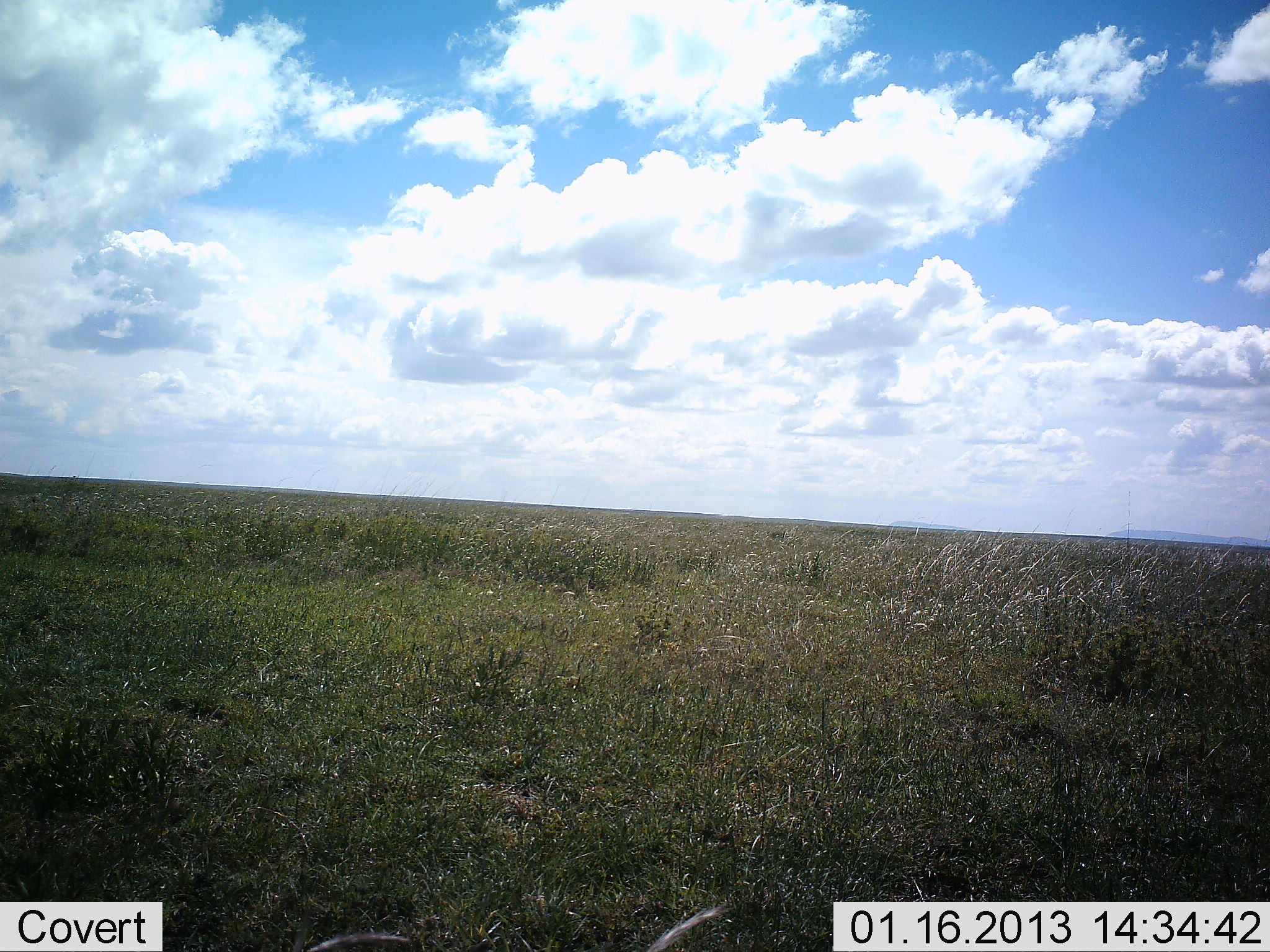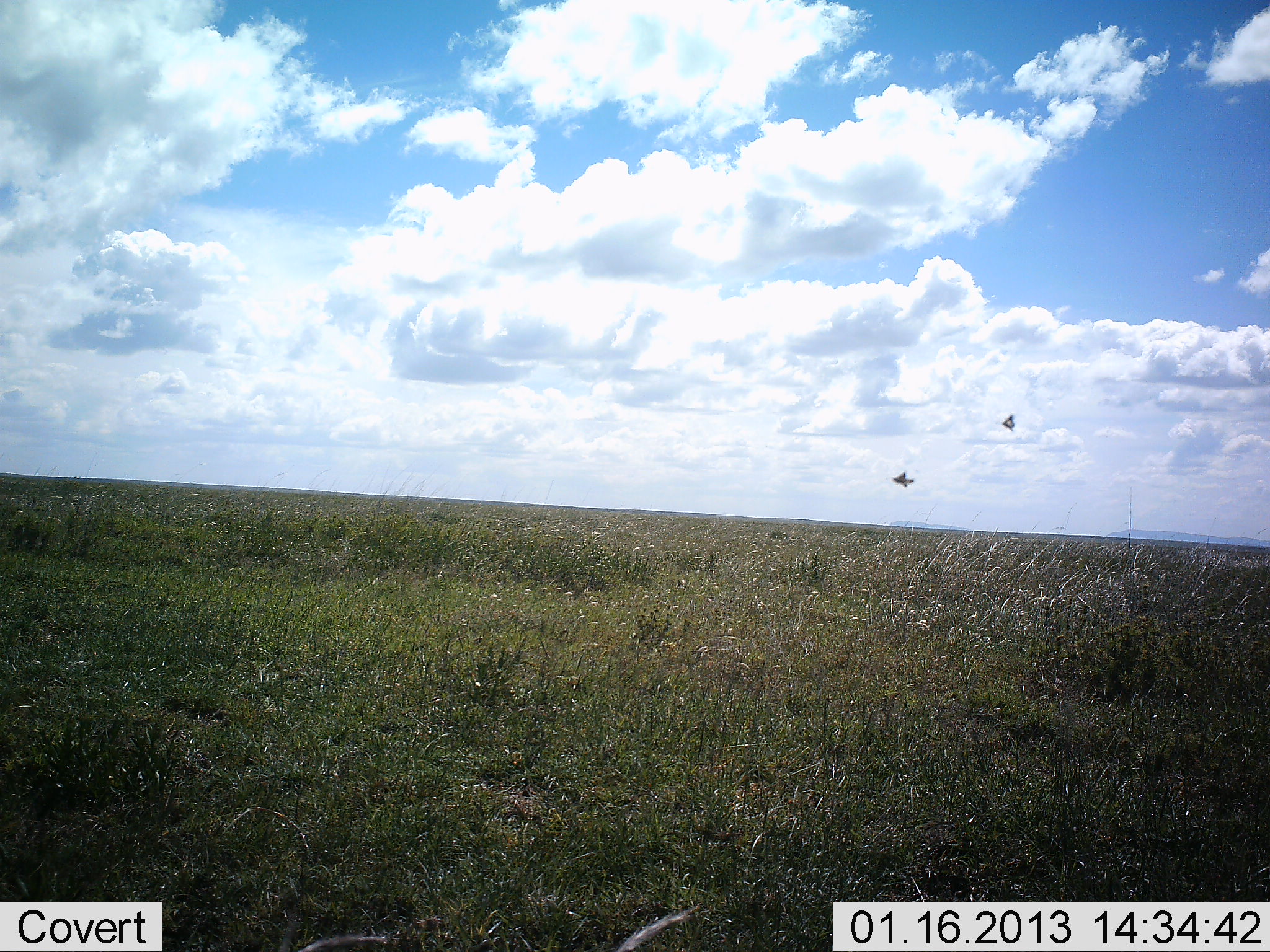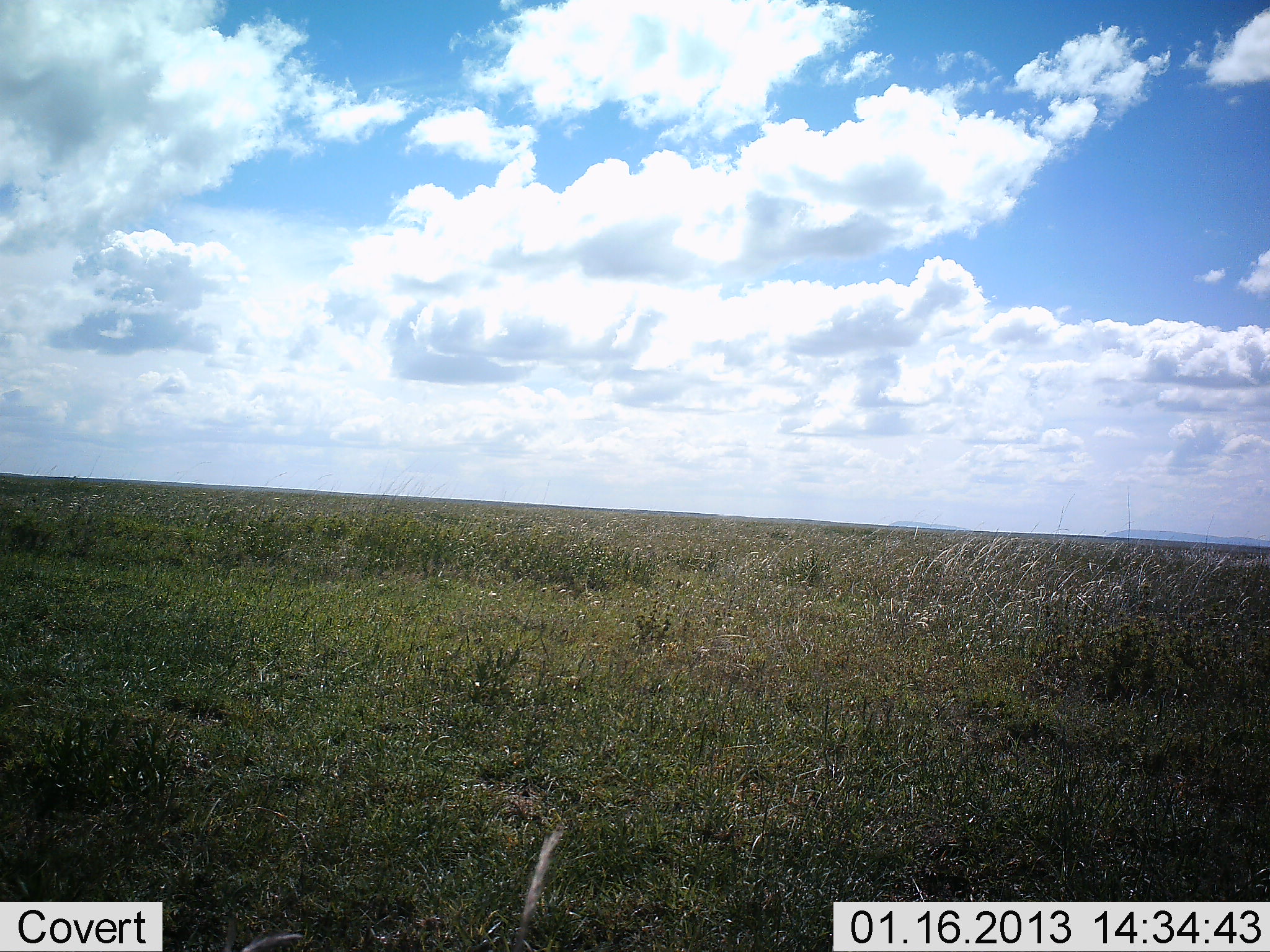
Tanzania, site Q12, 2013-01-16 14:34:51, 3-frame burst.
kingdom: Animalia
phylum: Chordata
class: Aves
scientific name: Aves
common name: bird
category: otherbird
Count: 2.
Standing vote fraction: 0%.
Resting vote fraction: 0%.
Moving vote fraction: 100%.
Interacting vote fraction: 0%.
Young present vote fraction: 0%.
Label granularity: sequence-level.